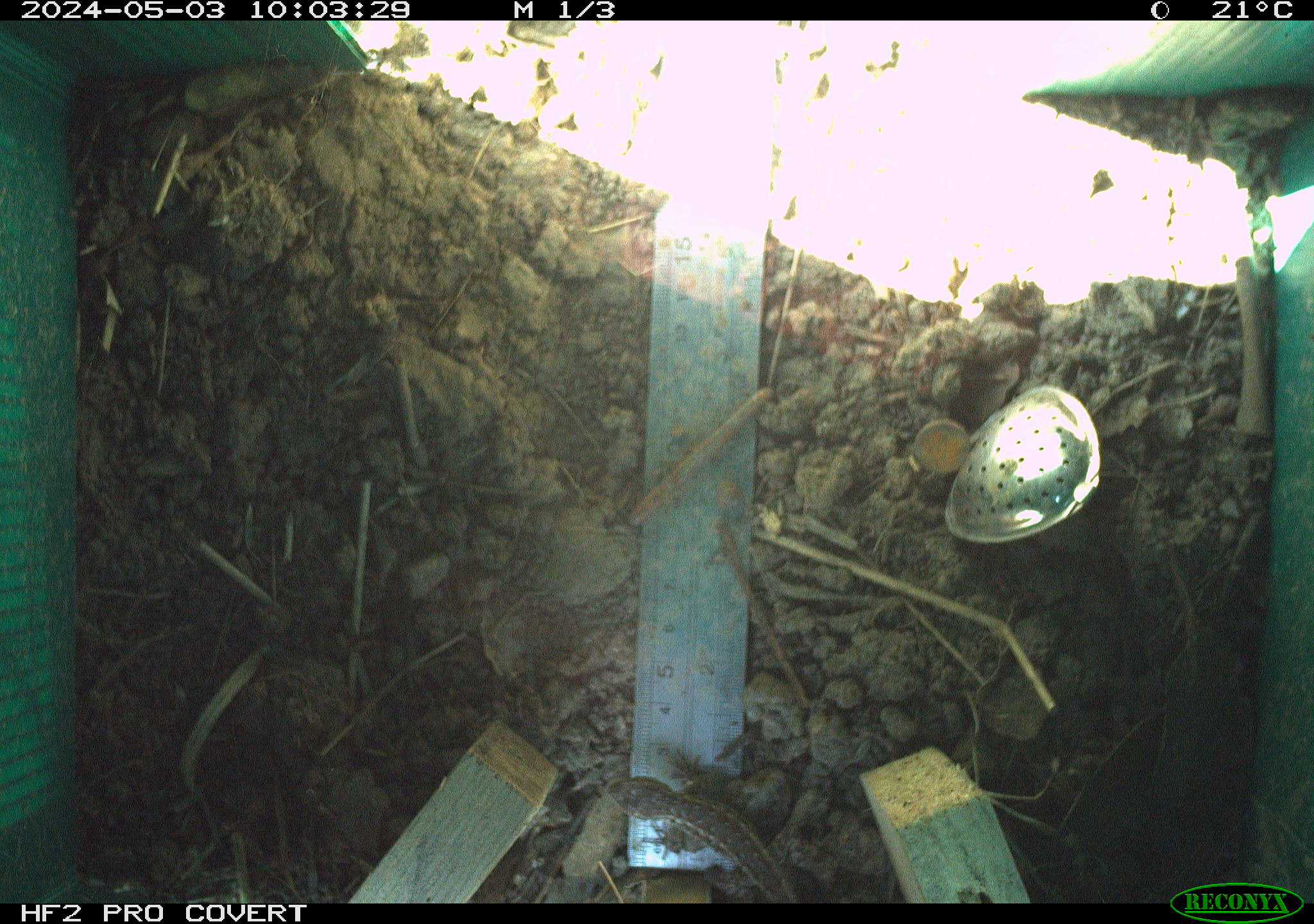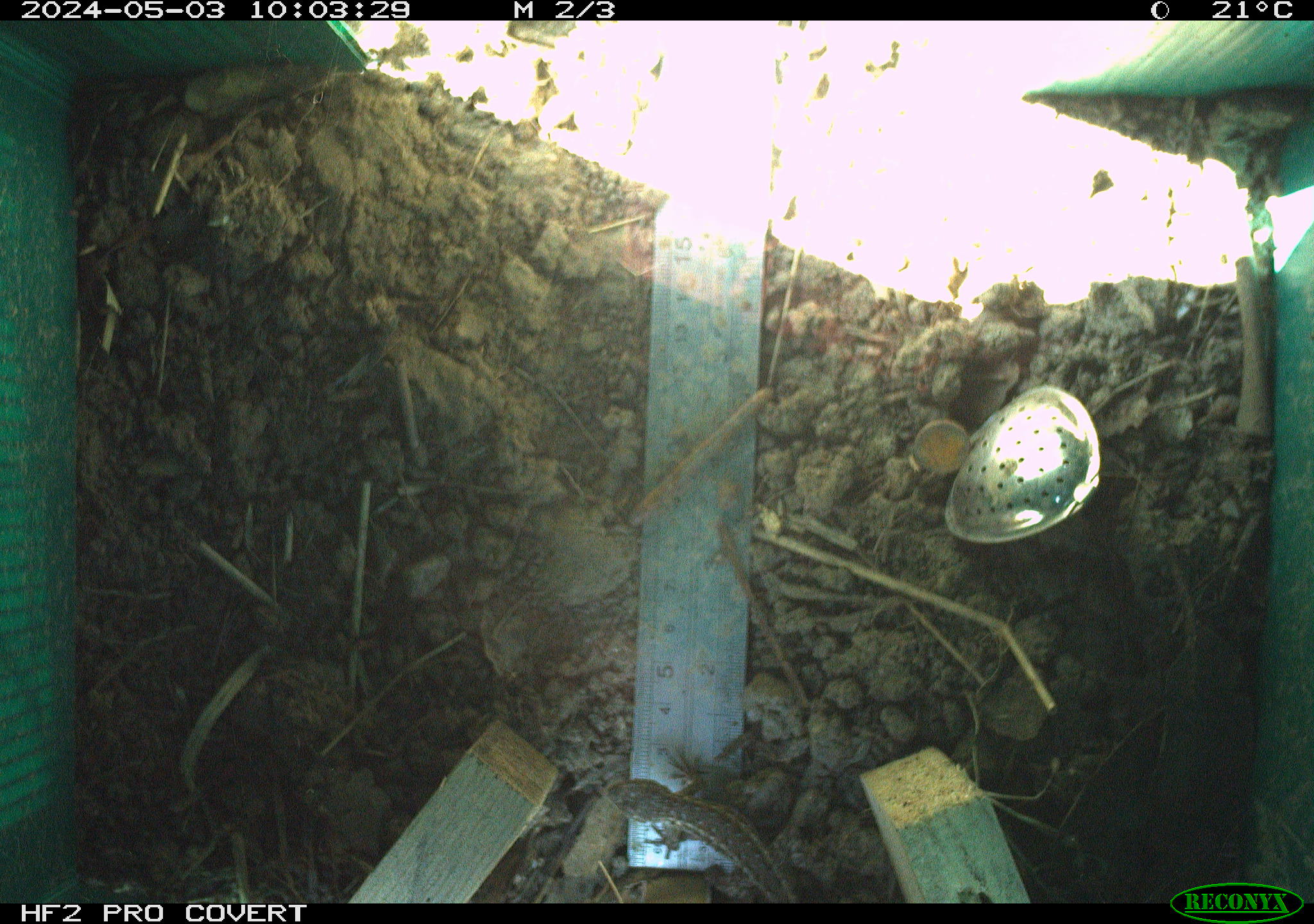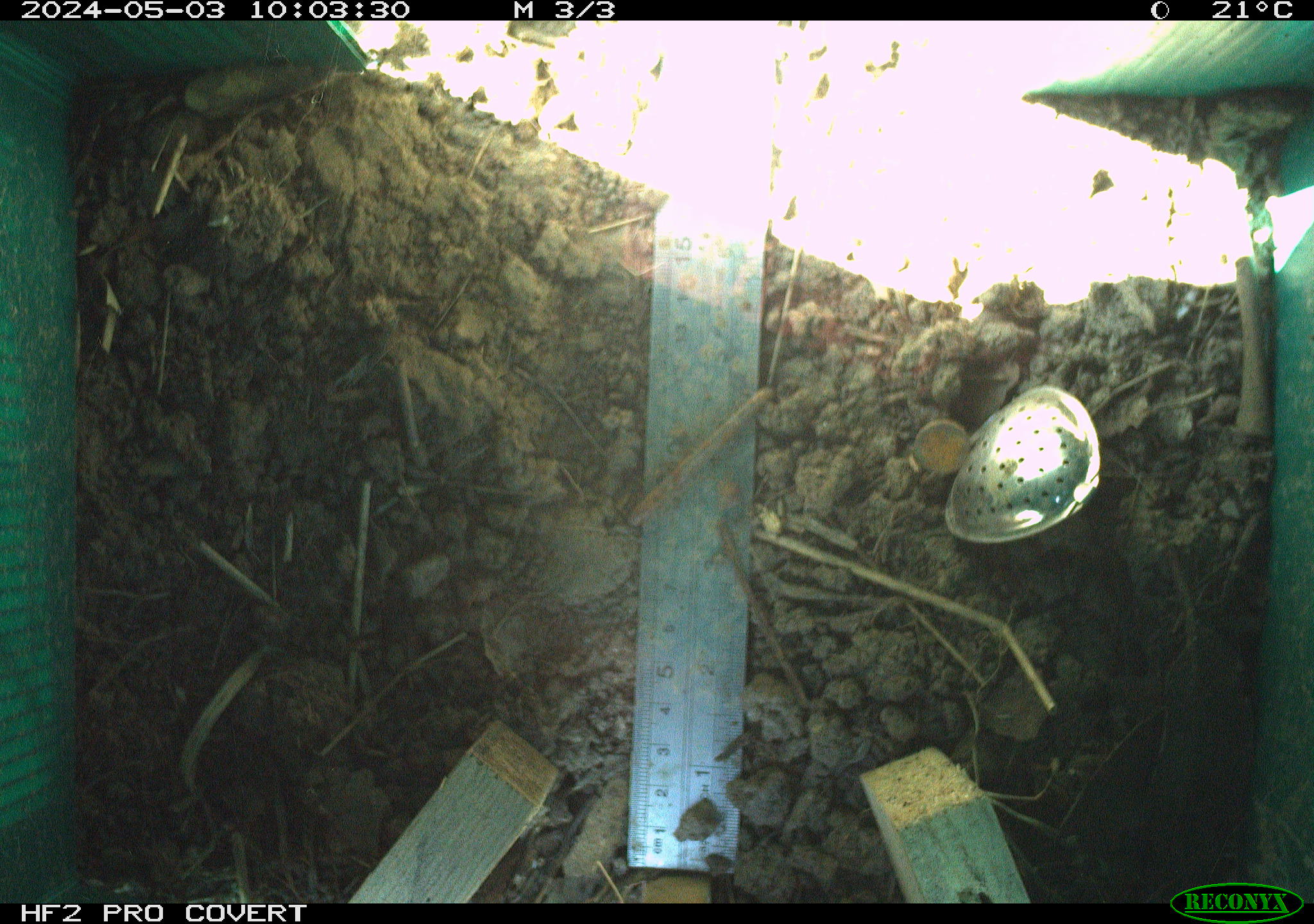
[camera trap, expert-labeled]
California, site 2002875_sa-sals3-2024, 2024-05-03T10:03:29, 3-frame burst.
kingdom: Animalia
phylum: Chordata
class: Reptilia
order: Squamata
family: Phrynosomatidae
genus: Sceloporus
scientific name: Sceloporus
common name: spiny lizards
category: sceloporus species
Sceloporus species (spiny lizards) (Sceloporus).